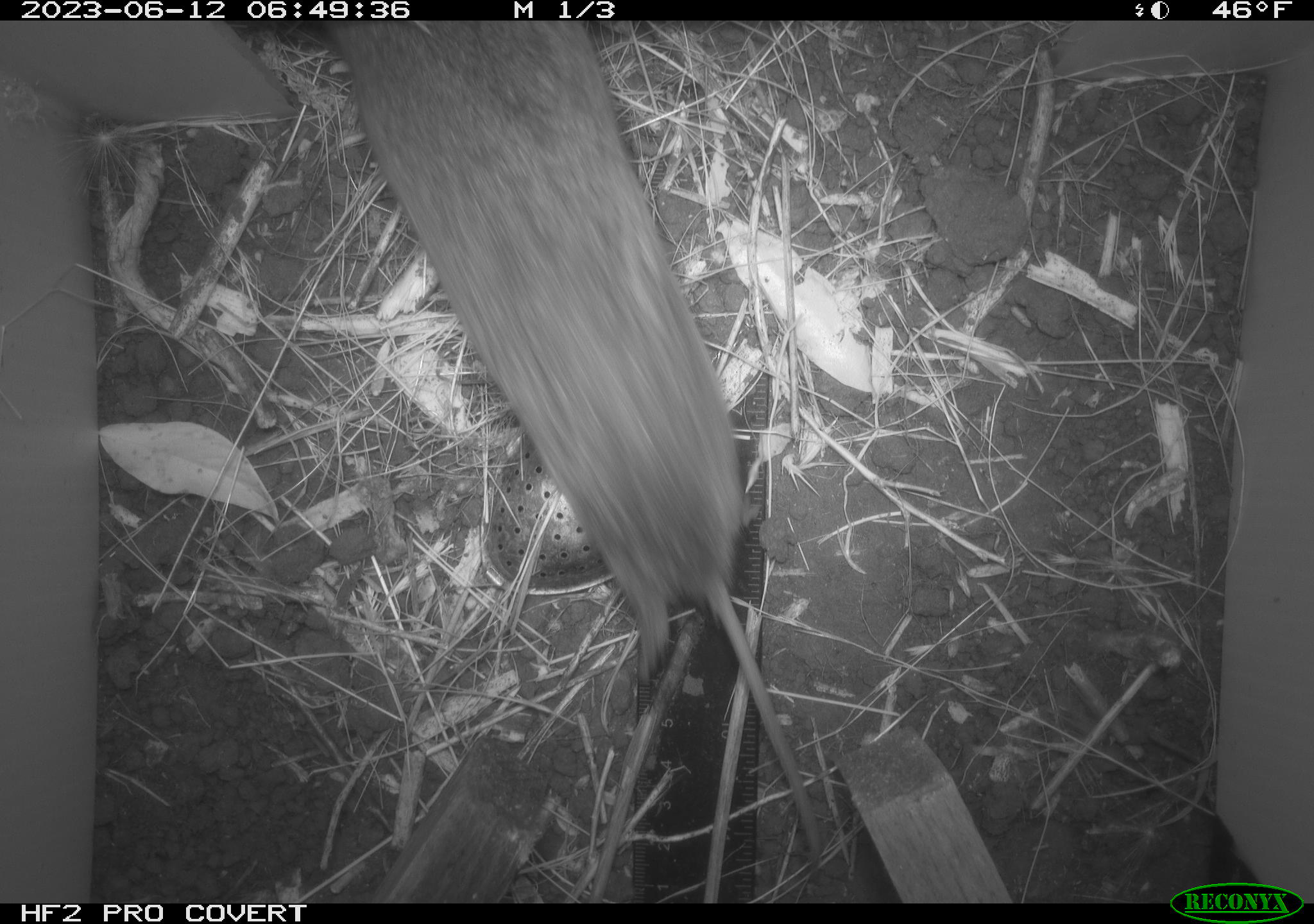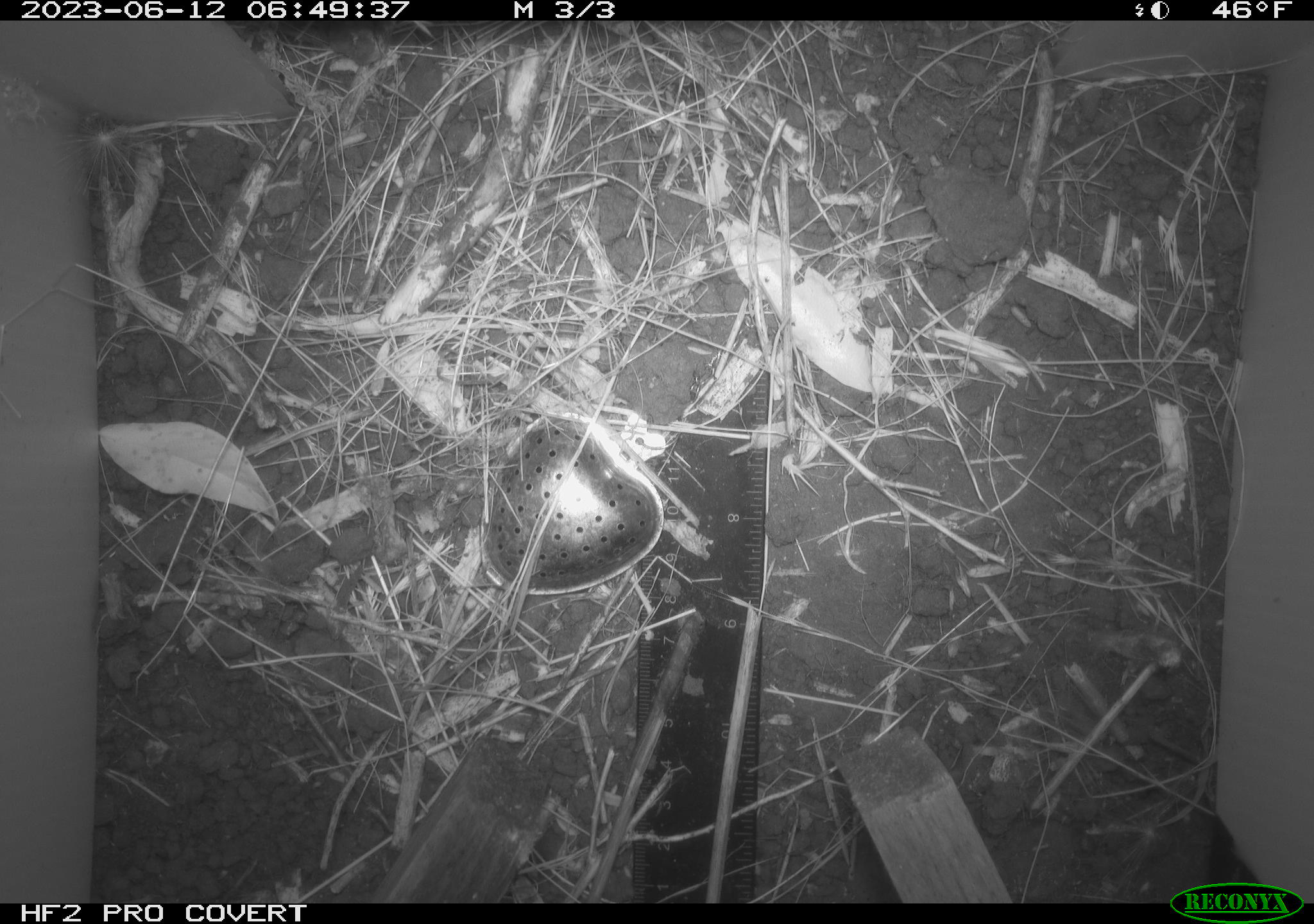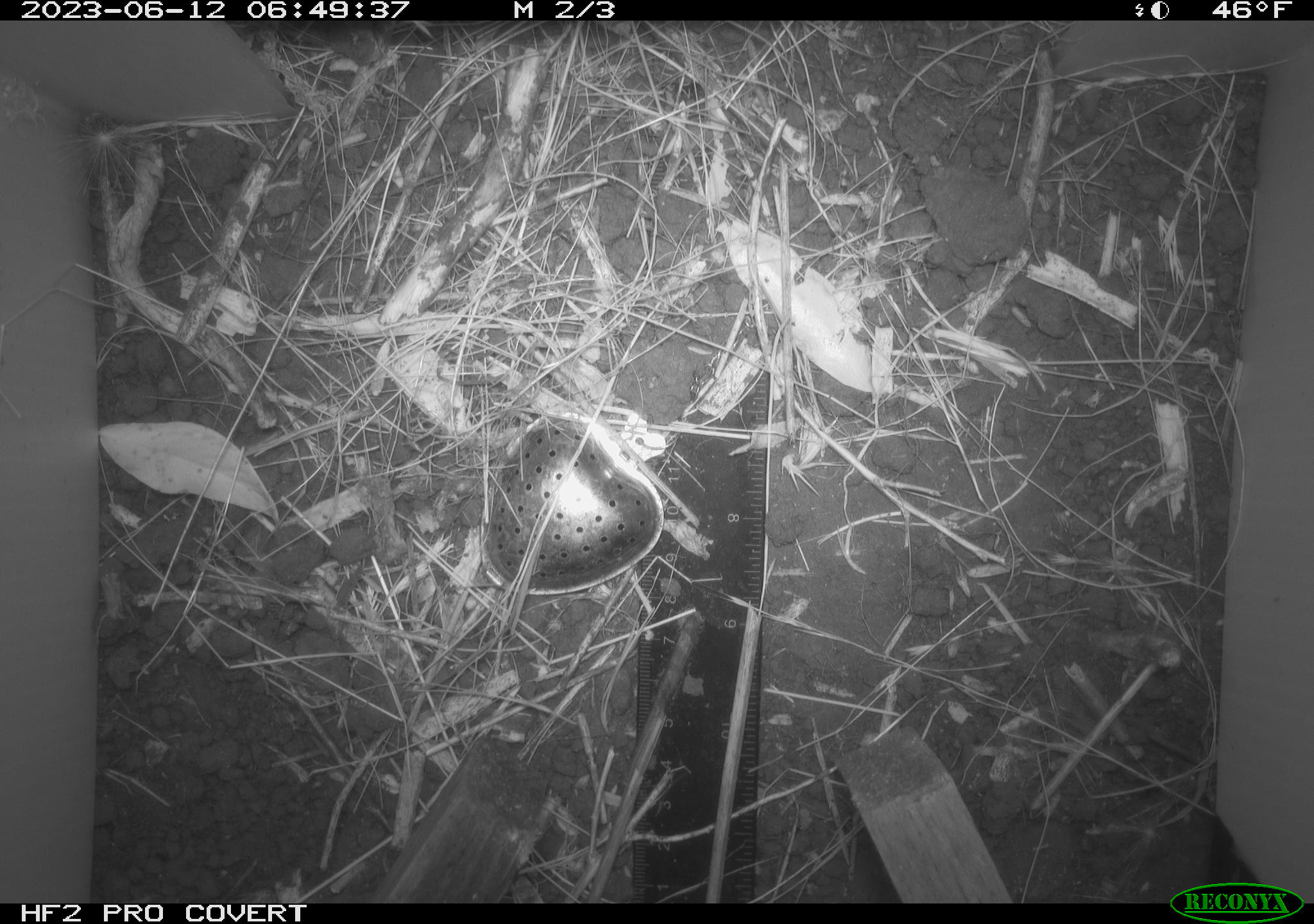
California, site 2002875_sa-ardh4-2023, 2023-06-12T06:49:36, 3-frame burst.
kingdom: Animalia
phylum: Chordata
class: Mammalia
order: Rodentia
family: Cricetidae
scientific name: Arvicolinae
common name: voles, lemmings, and muskrats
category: arvicolinae subfamily